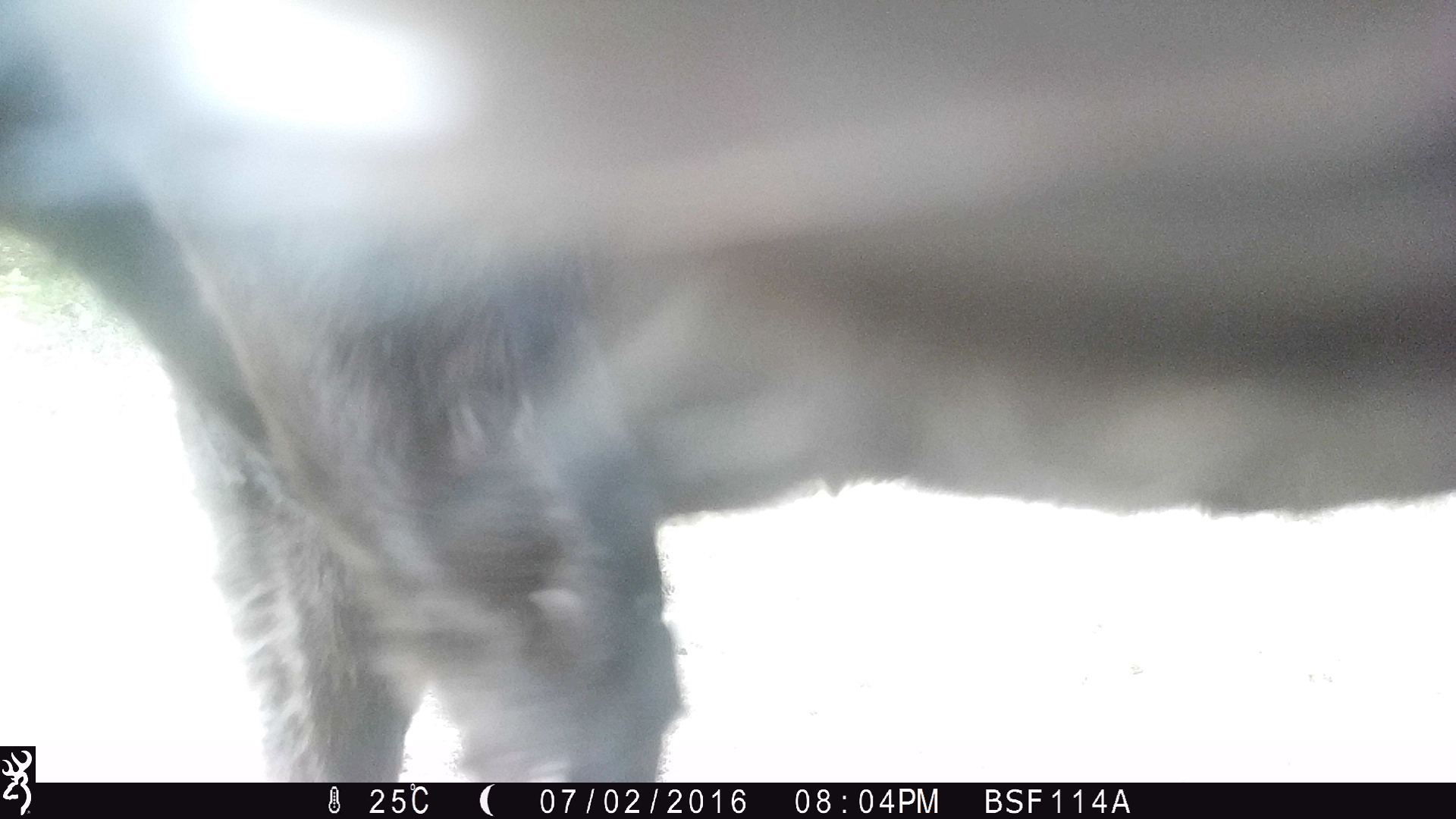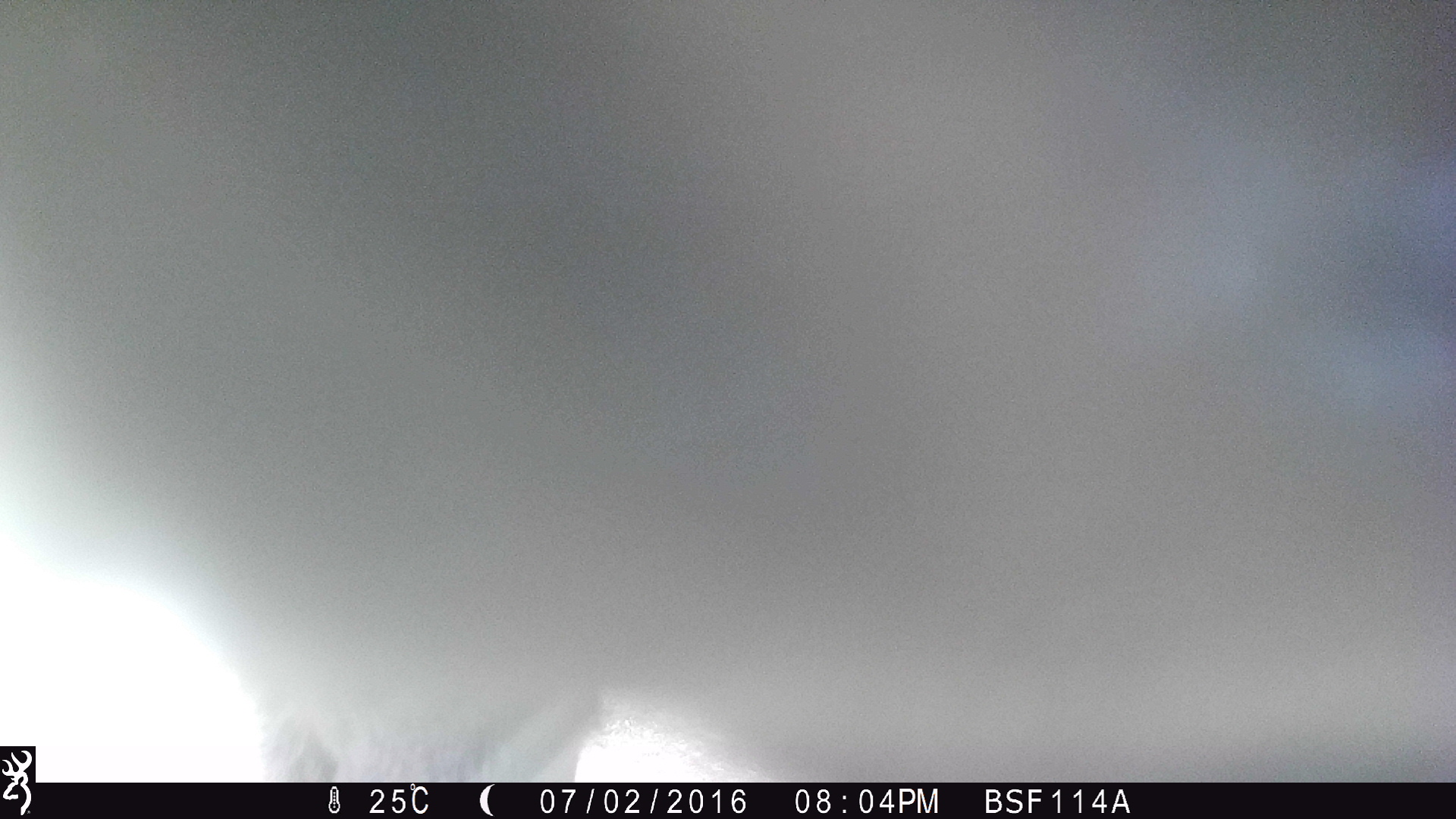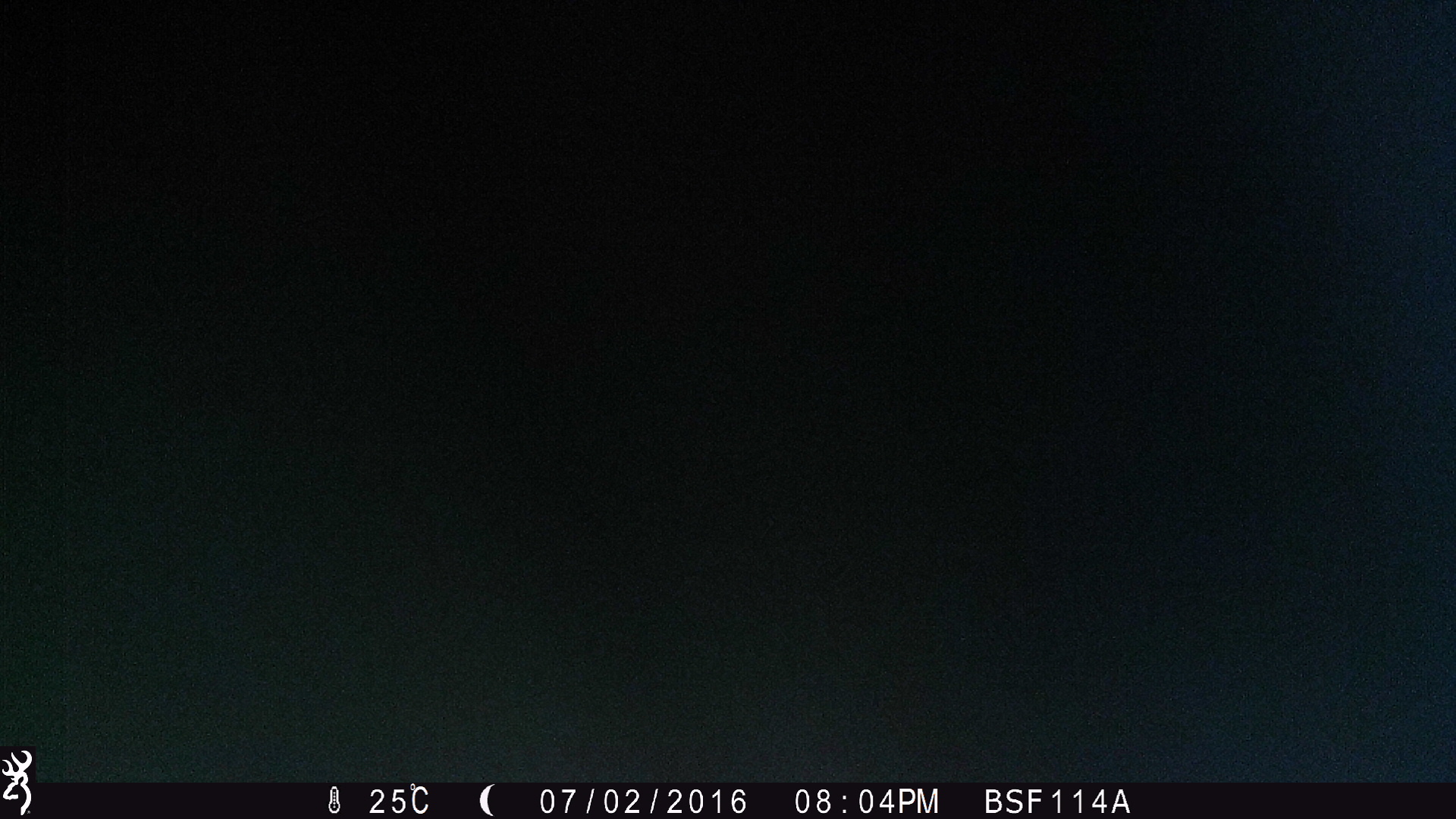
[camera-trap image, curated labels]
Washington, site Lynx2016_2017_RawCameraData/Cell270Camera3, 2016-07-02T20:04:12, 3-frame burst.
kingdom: Animalia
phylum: Chordata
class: Mammalia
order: Artiodactyla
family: Bovidae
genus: Bos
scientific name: Bos taurus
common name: domestic cattle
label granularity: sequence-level